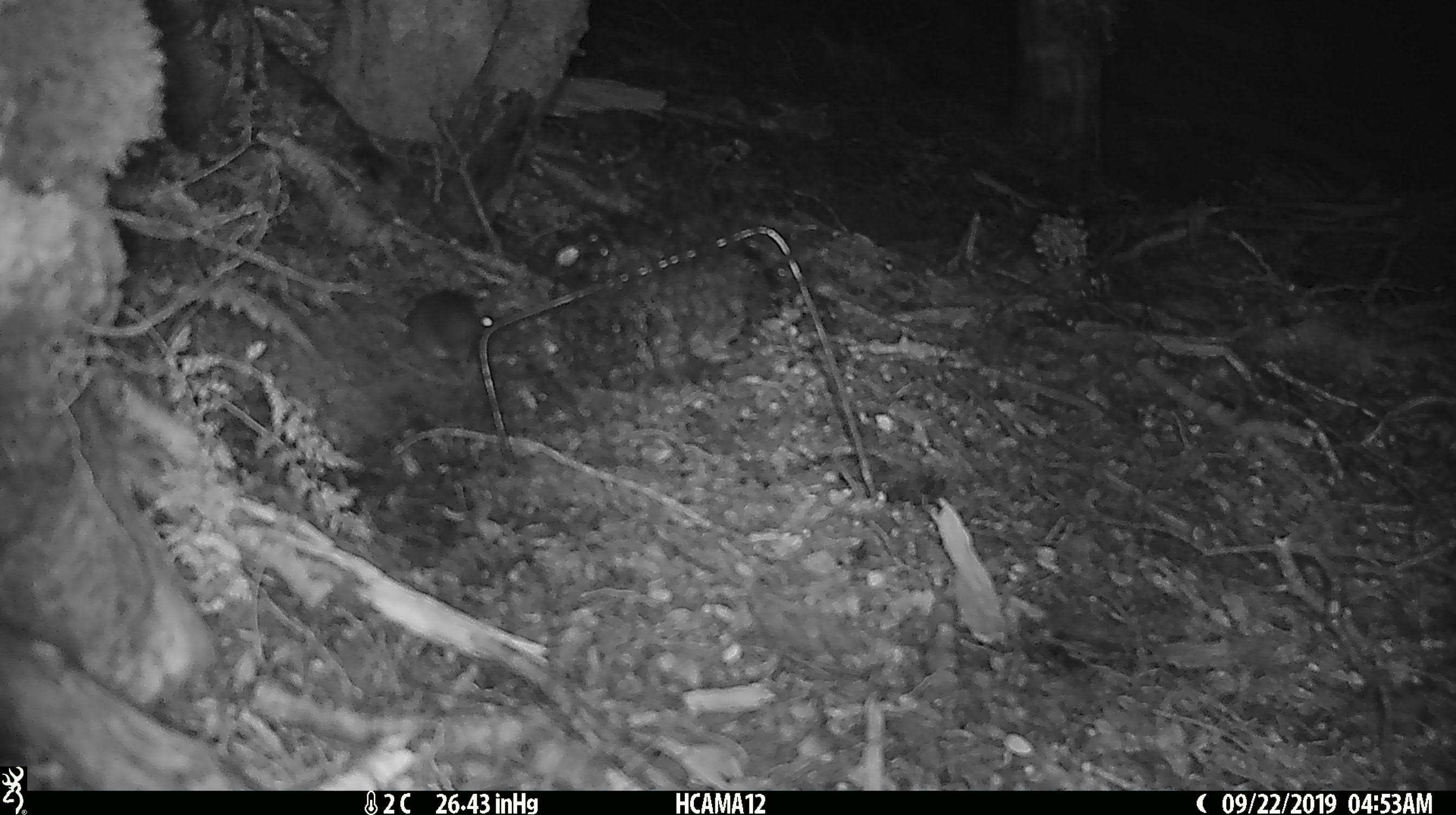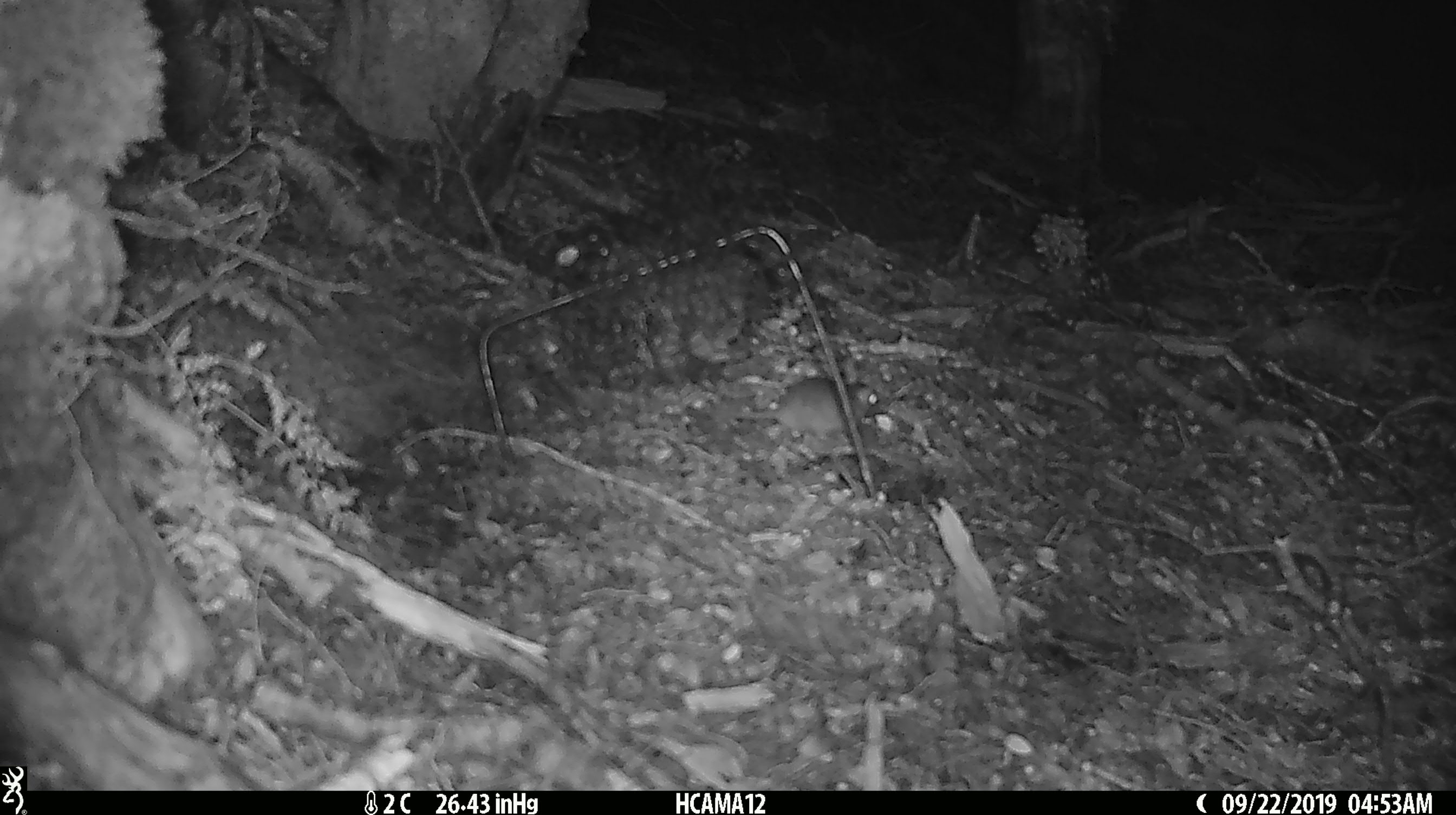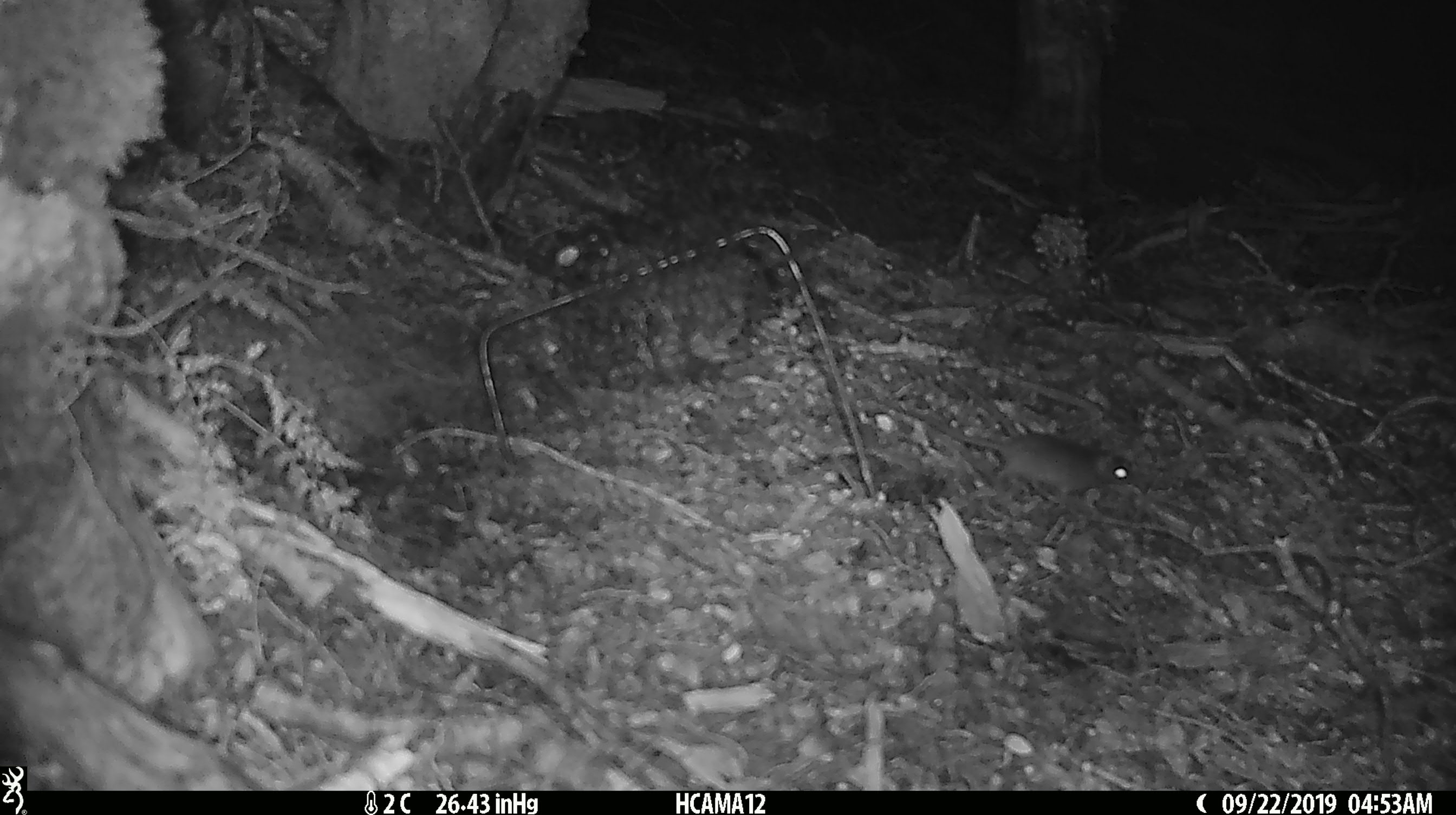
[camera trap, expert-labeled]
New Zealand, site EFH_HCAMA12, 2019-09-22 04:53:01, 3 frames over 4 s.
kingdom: Animalia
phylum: Chordata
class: Mammalia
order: Rodentia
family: Muridae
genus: Mus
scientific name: Mus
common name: mouse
Mouse (Mus).